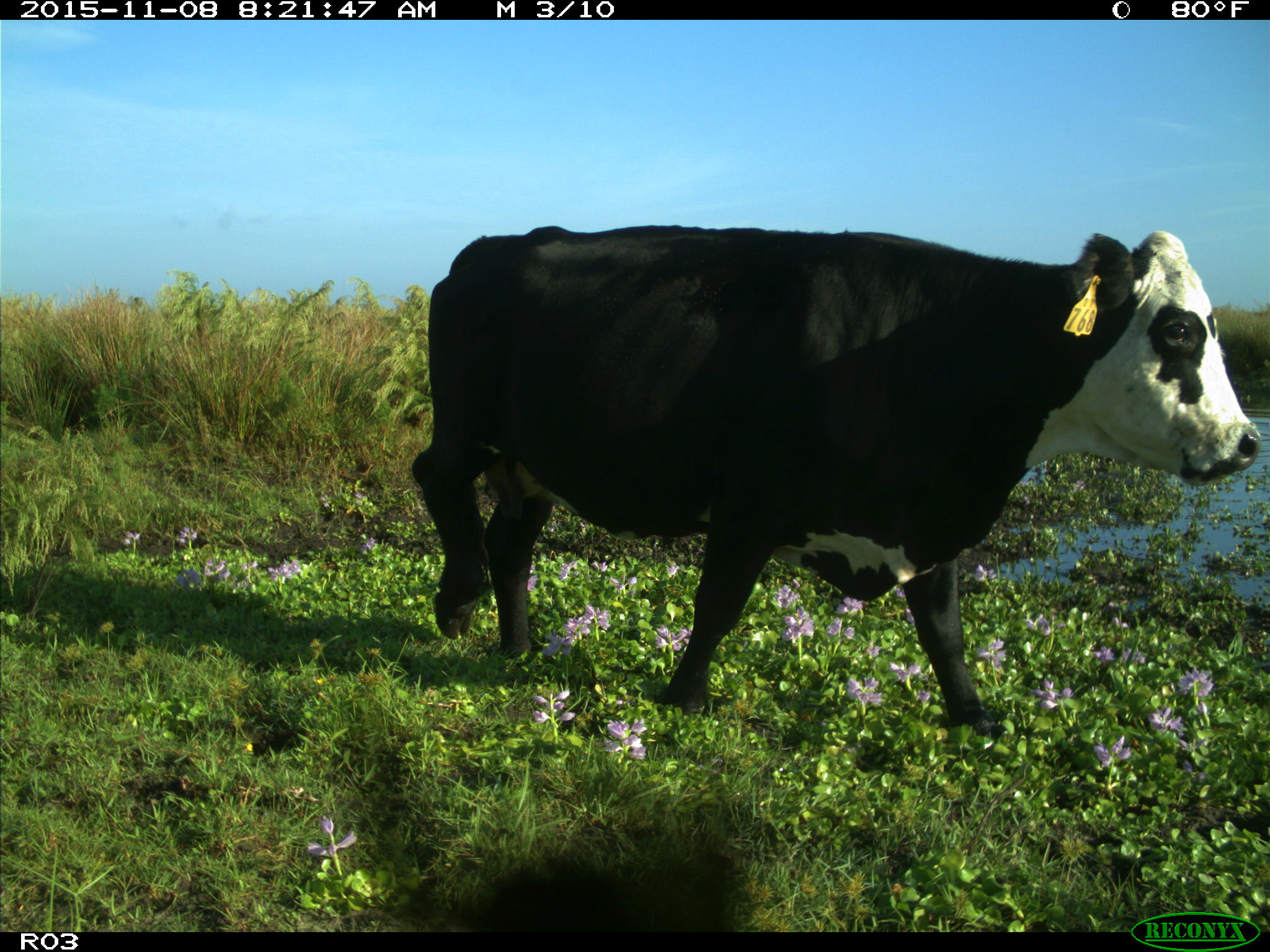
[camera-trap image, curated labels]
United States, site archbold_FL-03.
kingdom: Animalia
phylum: Chordata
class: Mammalia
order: Artiodactyla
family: Bovidae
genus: Bos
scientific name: Bos taurus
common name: domestic cow